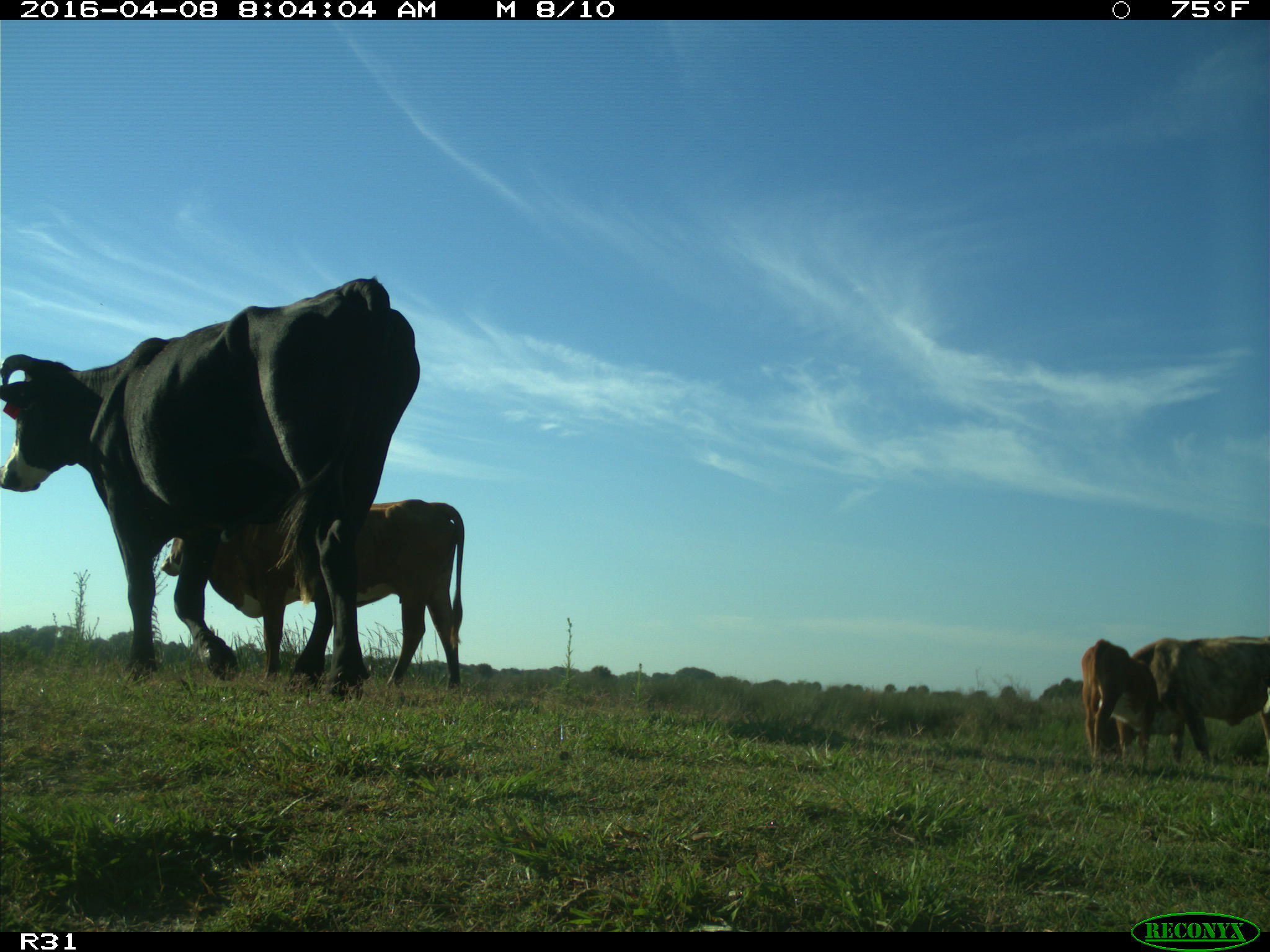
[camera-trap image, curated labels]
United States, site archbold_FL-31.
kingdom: Animalia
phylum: Chordata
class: Mammalia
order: Artiodactyla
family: Bovidae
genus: Bos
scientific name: Bos taurus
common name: domestic cow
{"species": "Bos taurus (domestic cow)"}